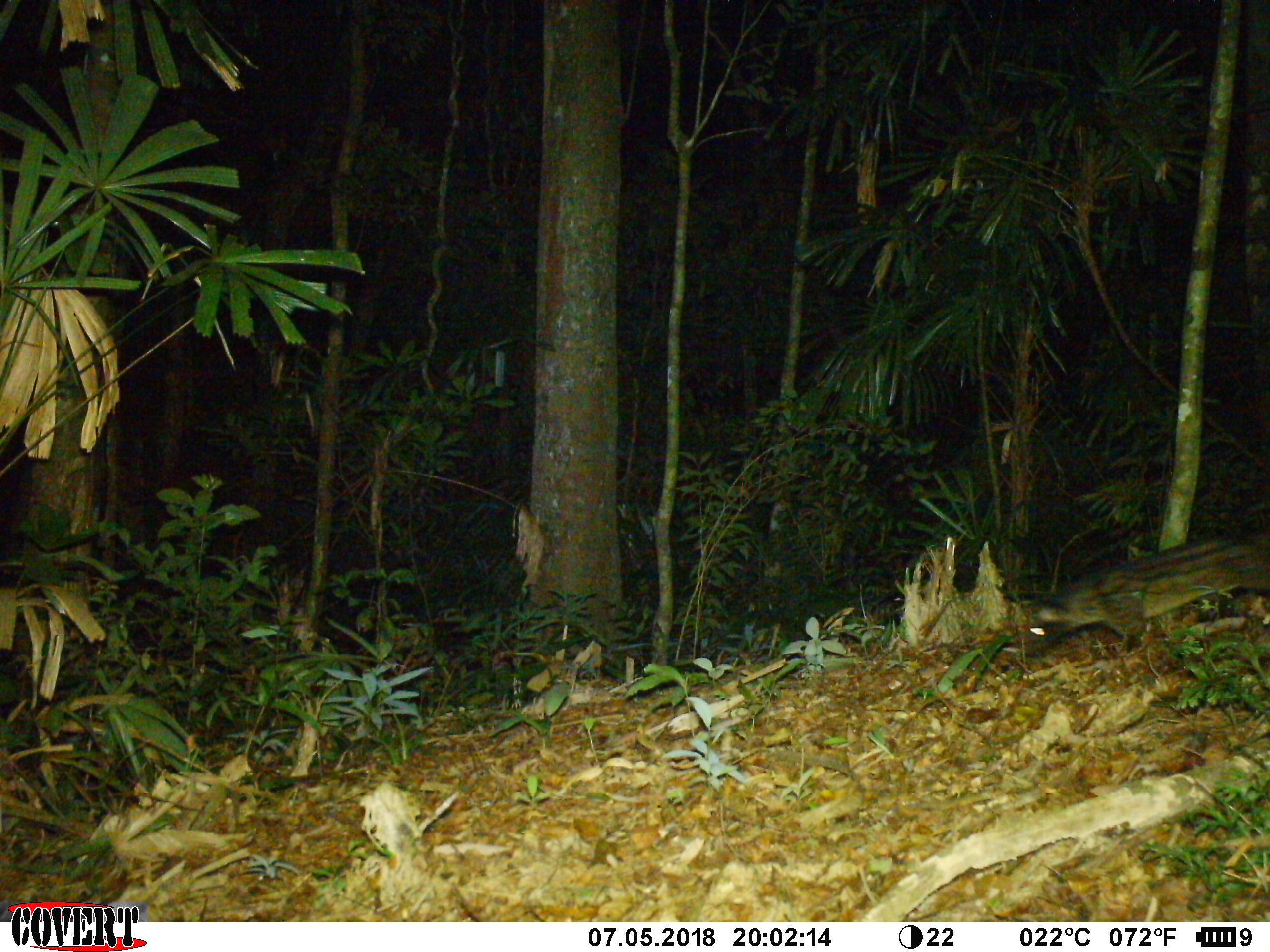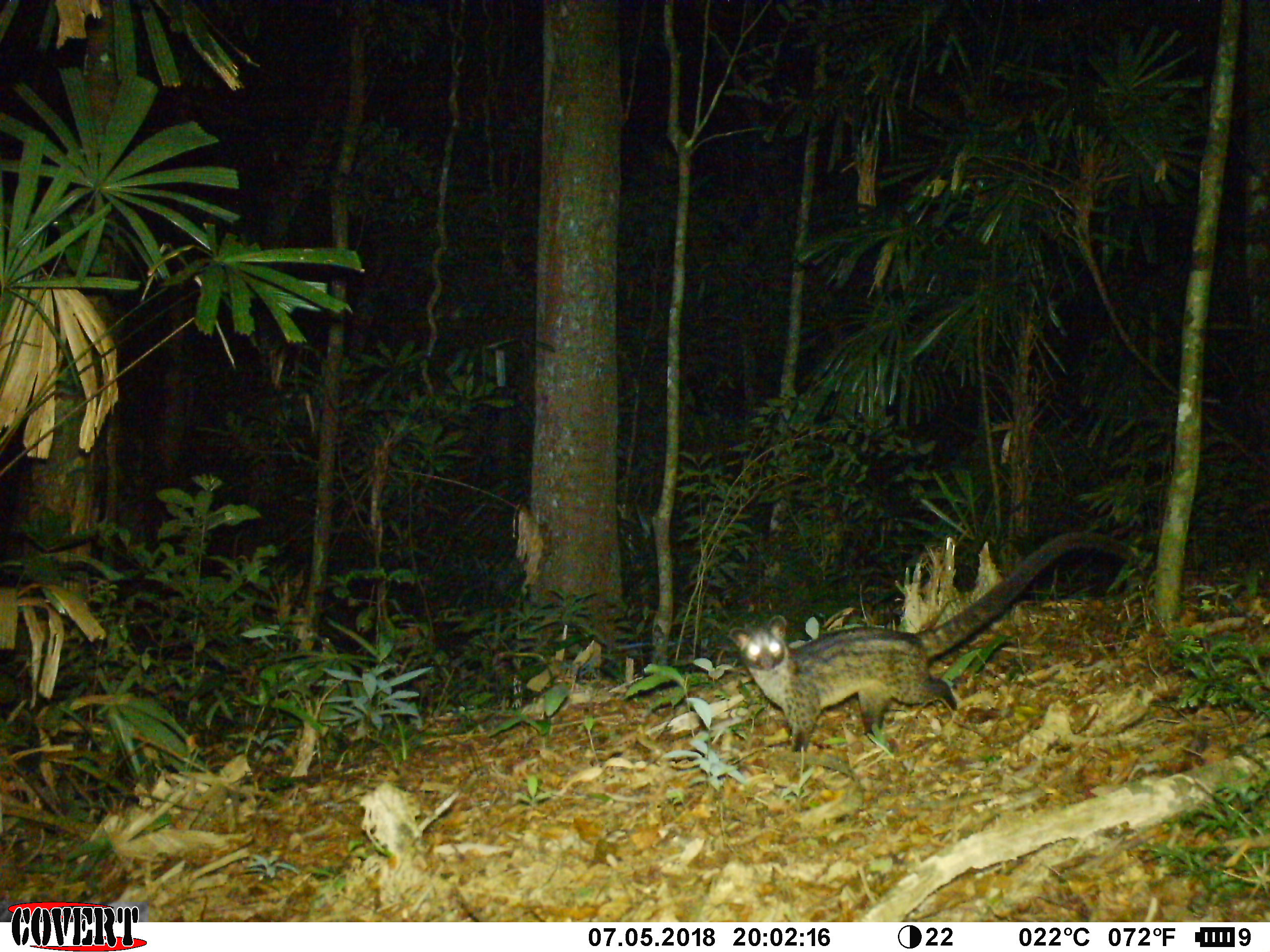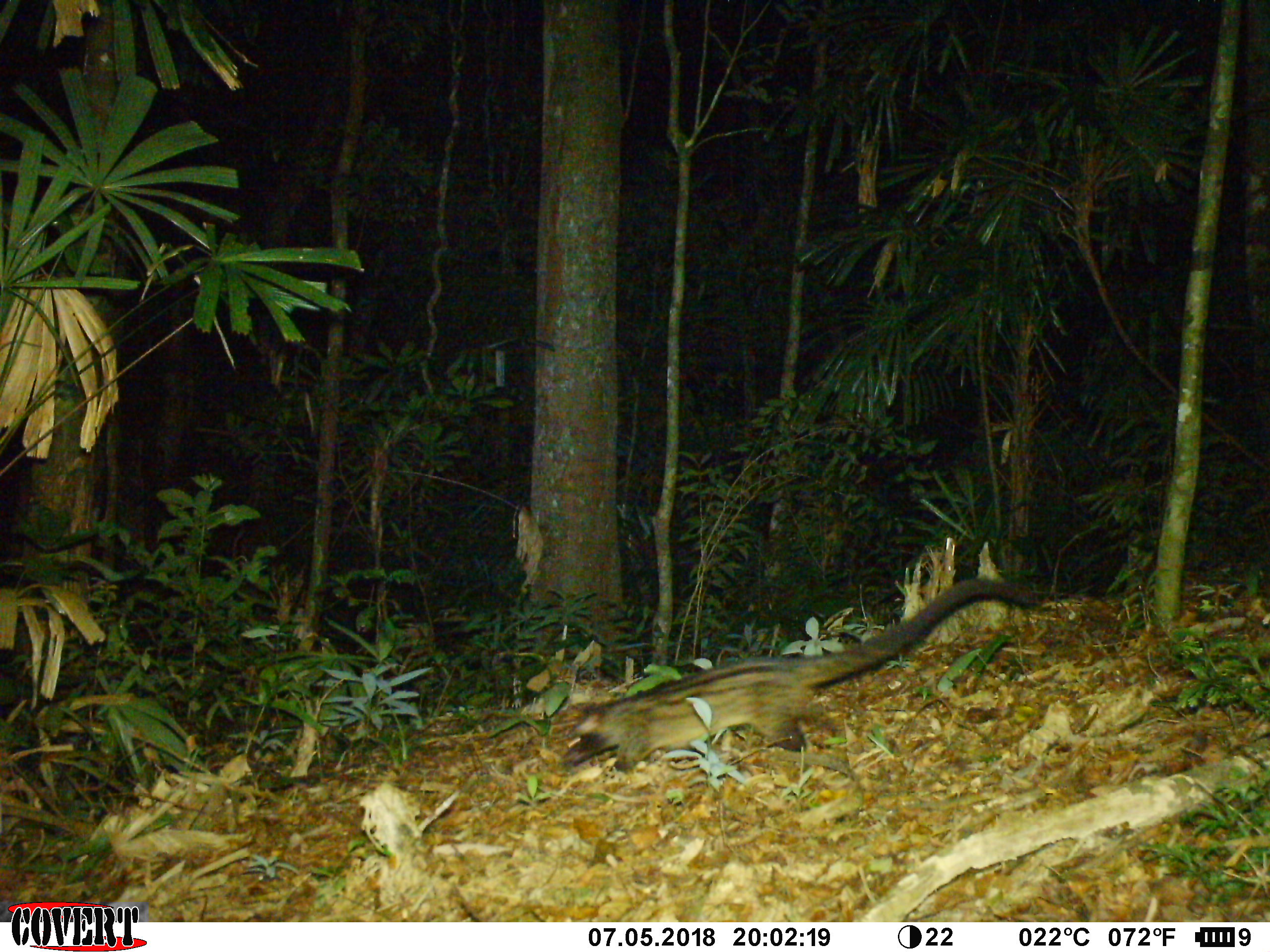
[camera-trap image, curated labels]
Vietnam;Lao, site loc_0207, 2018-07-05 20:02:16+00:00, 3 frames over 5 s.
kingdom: Animalia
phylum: Chordata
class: Mammalia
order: Carnivora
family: Viverridae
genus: Paradoxurus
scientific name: Paradoxurus hermaphroditus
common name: common palm civet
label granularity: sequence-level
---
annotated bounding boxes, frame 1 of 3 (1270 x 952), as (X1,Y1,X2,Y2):
common palm civet: (1022,530,1270,655)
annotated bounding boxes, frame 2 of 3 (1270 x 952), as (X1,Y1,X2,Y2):
common palm civet: (735,529,1137,753)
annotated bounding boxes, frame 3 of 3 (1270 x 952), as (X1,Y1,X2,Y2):
common palm civet: (561,578,1023,785)